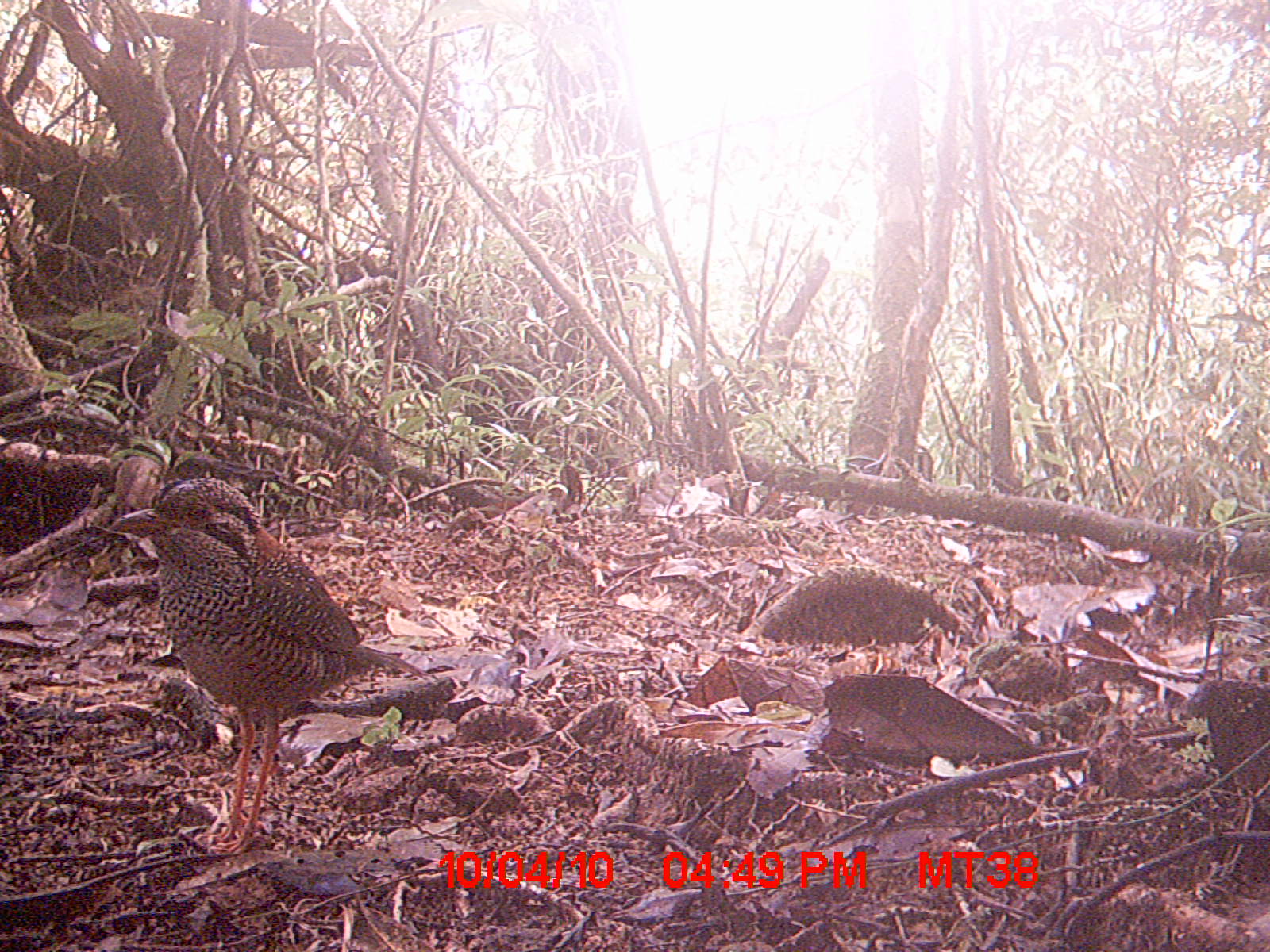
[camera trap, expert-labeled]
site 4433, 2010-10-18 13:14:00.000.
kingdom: Animalia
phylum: Chordata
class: Aves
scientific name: Aves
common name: bird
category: unknown bird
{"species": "unknown bird (bird) (Aves)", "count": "1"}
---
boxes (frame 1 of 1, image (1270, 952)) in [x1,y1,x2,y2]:
unknown bird: [110,473,434,852]